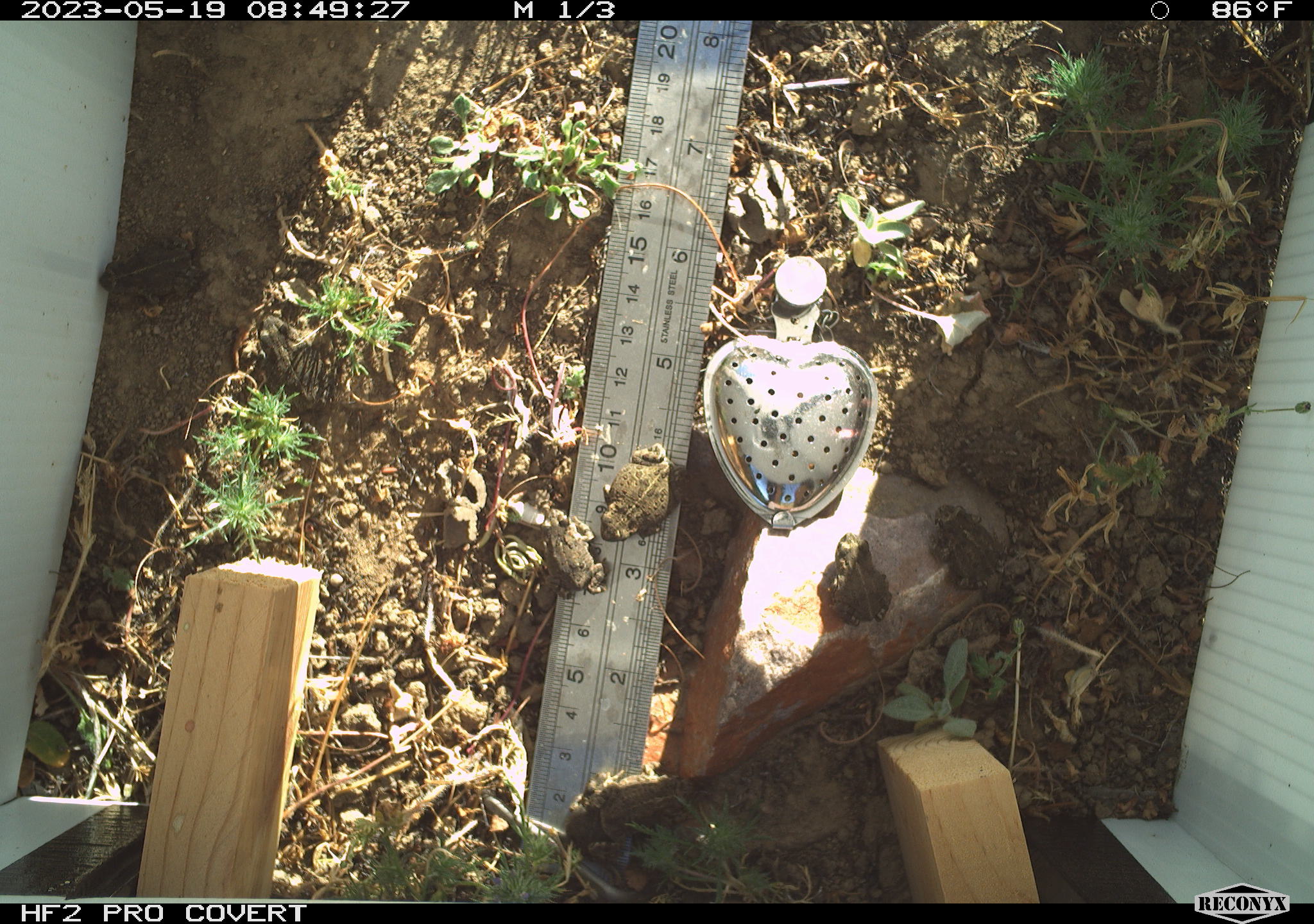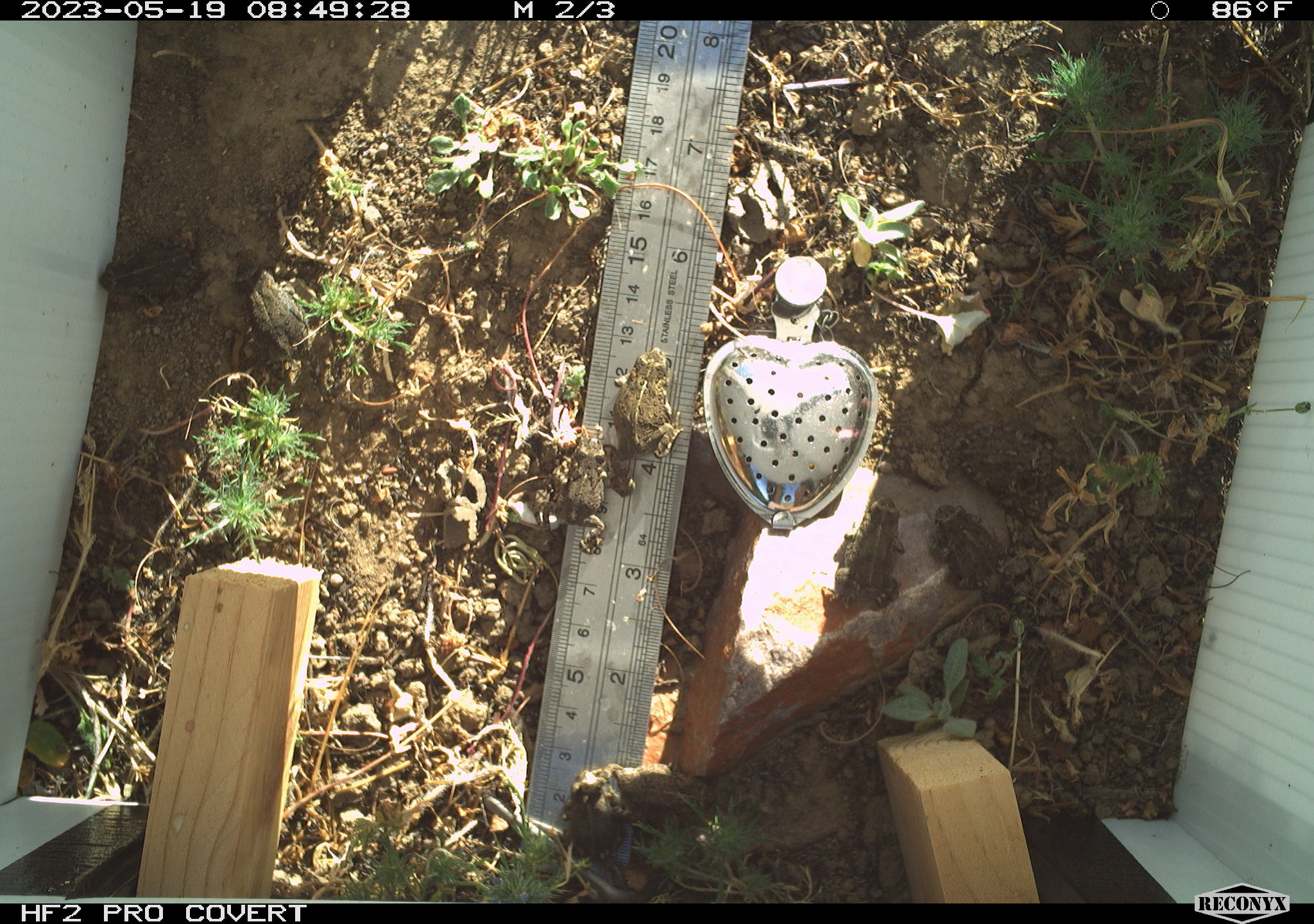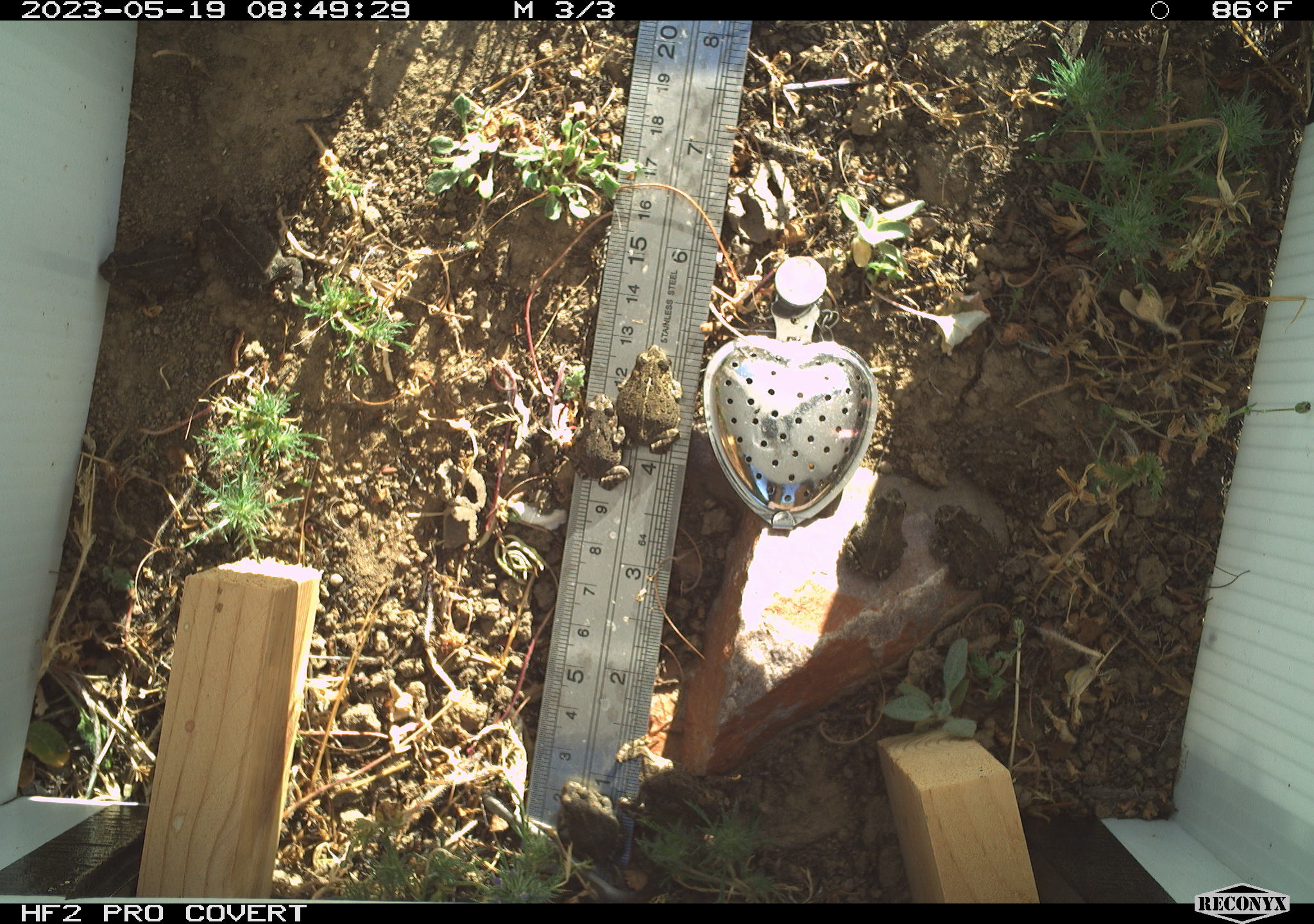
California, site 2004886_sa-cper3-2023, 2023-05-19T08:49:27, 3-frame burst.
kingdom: Animalia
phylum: Chordata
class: Amphibia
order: Anura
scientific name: Anura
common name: frogs